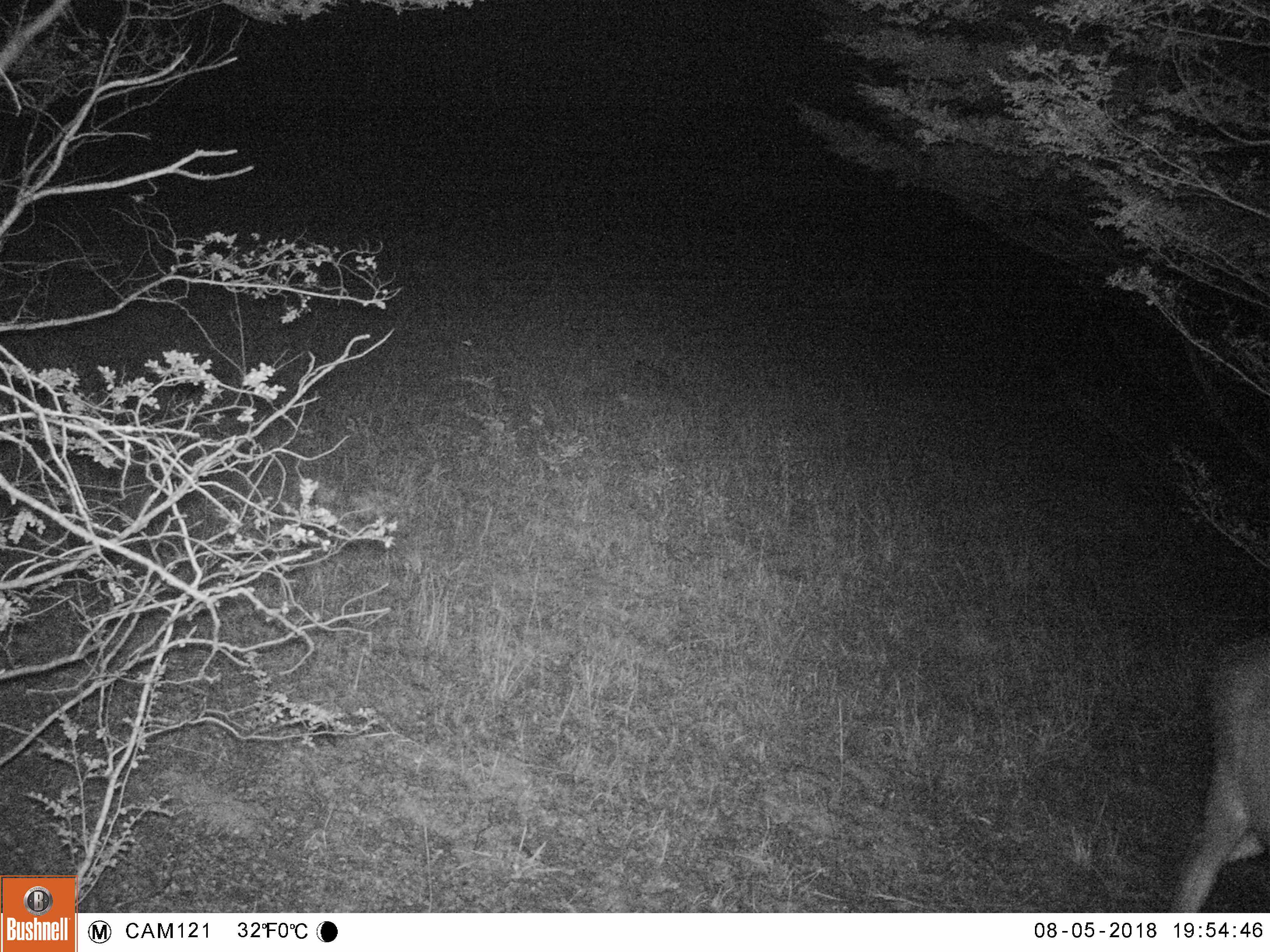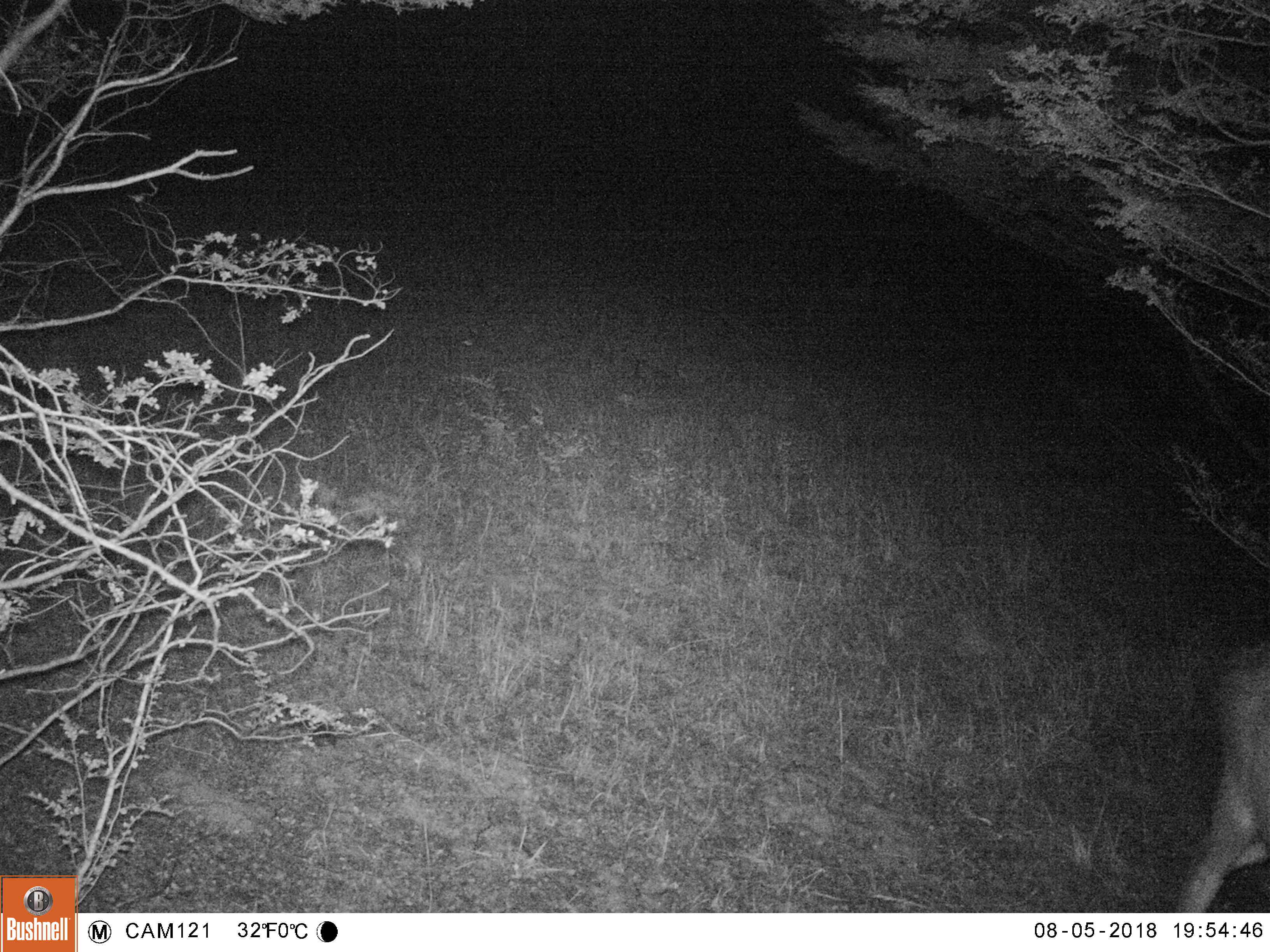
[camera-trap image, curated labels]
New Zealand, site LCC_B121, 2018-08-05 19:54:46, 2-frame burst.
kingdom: Animalia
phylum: Chordata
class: Mammalia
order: Artiodactyla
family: Cervidae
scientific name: Cervidae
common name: deer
Deer (Cervidae).